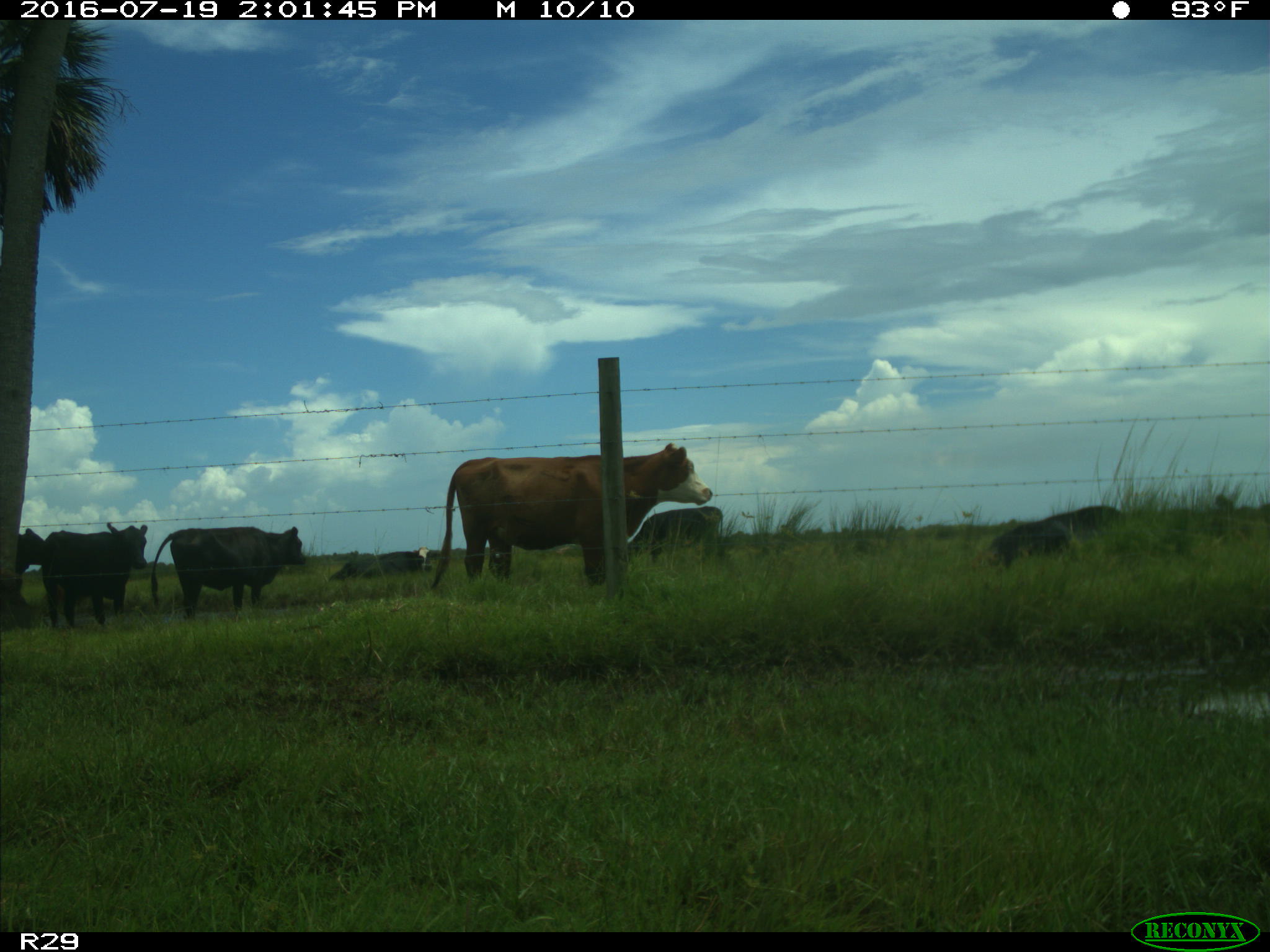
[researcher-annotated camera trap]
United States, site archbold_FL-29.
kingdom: Animalia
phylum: Chordata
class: Mammalia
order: Artiodactyla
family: Bovidae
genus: Bos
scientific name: Bos taurus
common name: domestic cow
Bos taurus (domestic cow).